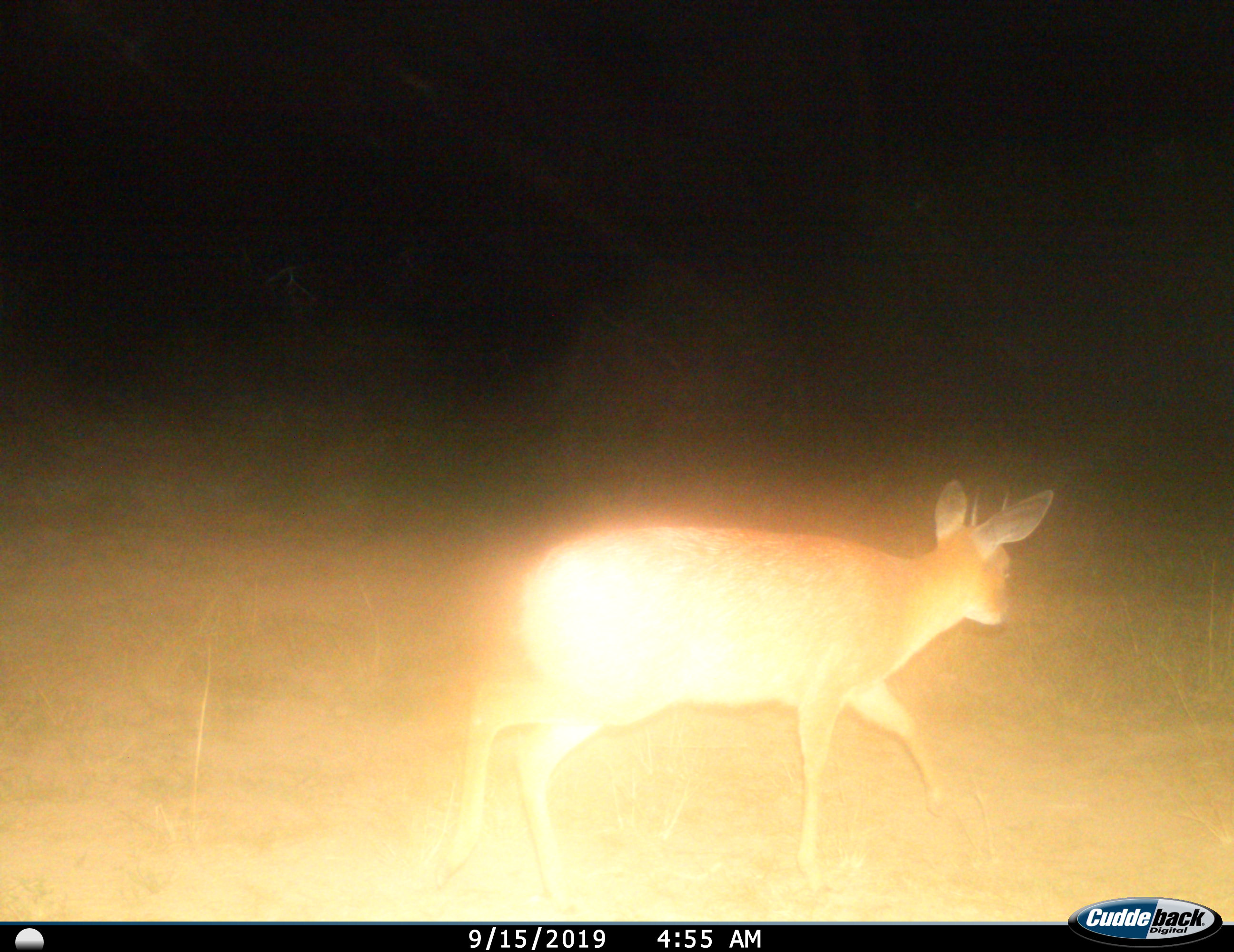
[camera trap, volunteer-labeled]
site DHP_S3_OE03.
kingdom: Animalia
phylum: Chordata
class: Mammalia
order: Artiodactyla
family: Bovidae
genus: Raphicerus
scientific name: Raphicerus campestris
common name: steenbok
Steenbok (Raphicerus campestris), count 1. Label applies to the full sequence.